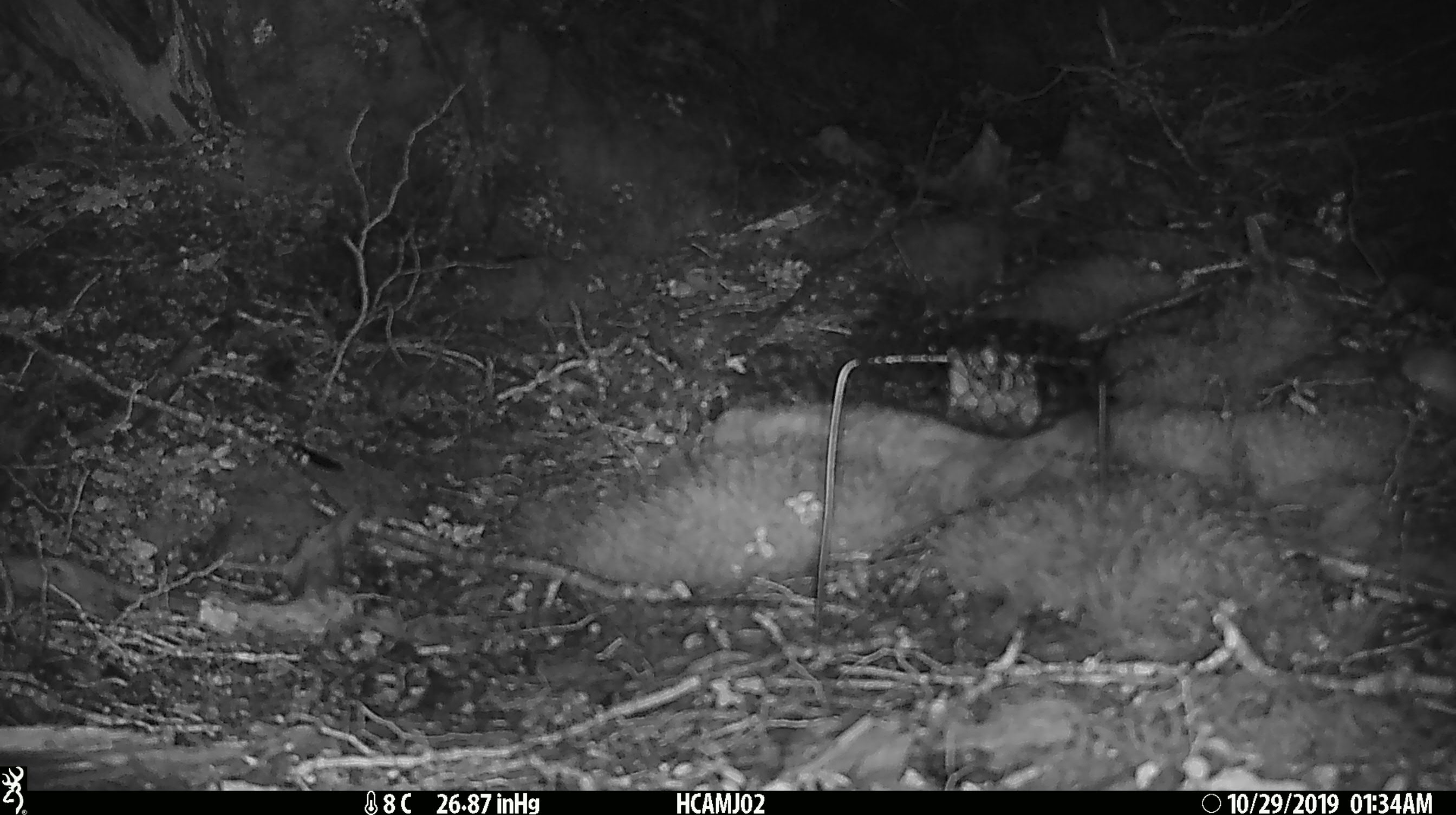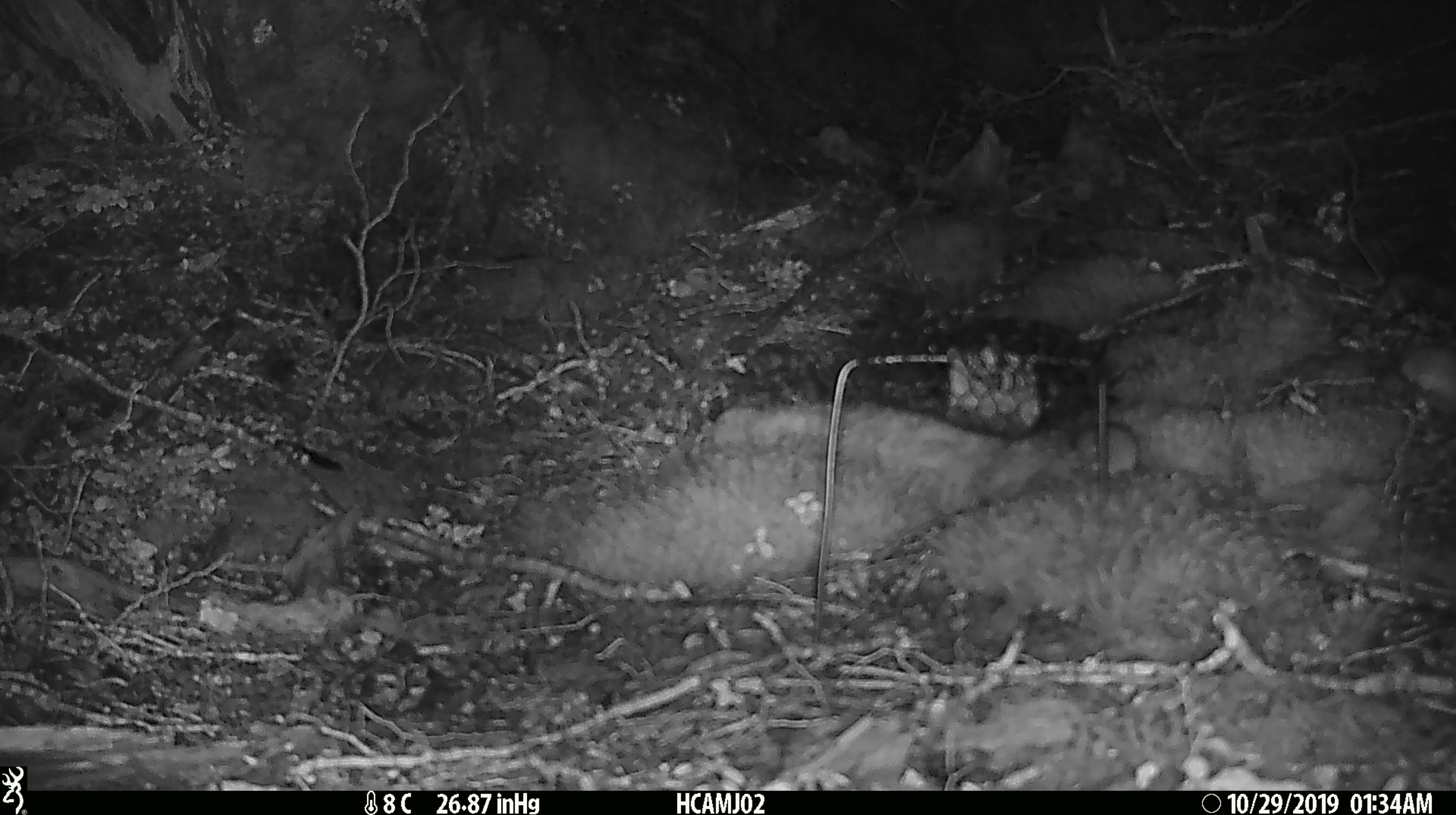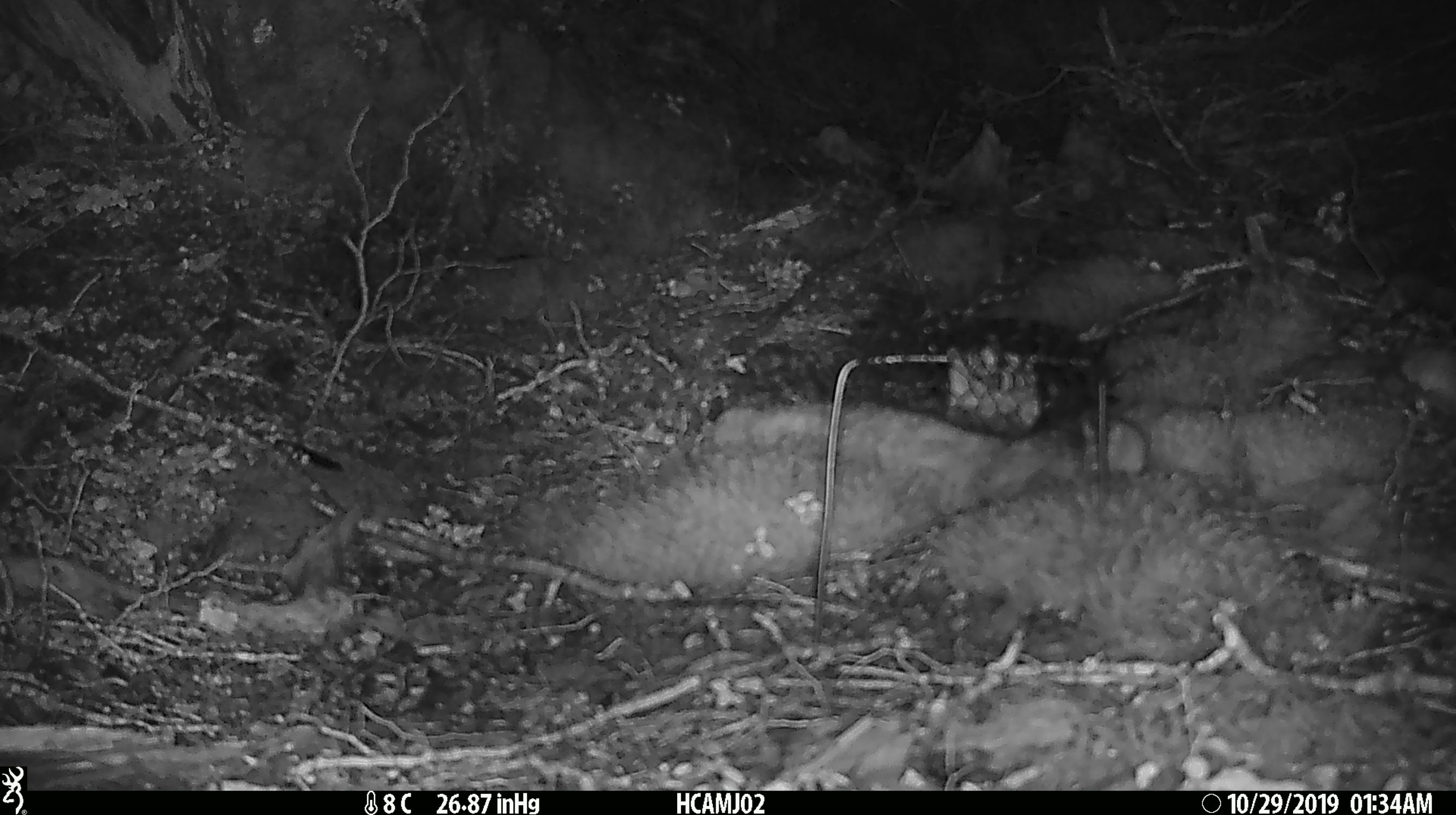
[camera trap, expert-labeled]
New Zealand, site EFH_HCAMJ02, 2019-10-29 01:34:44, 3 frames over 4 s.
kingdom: Animalia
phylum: Chordata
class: Mammalia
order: Rodentia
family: Muridae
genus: Mus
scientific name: Mus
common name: mouse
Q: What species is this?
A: Mouse (Mus).